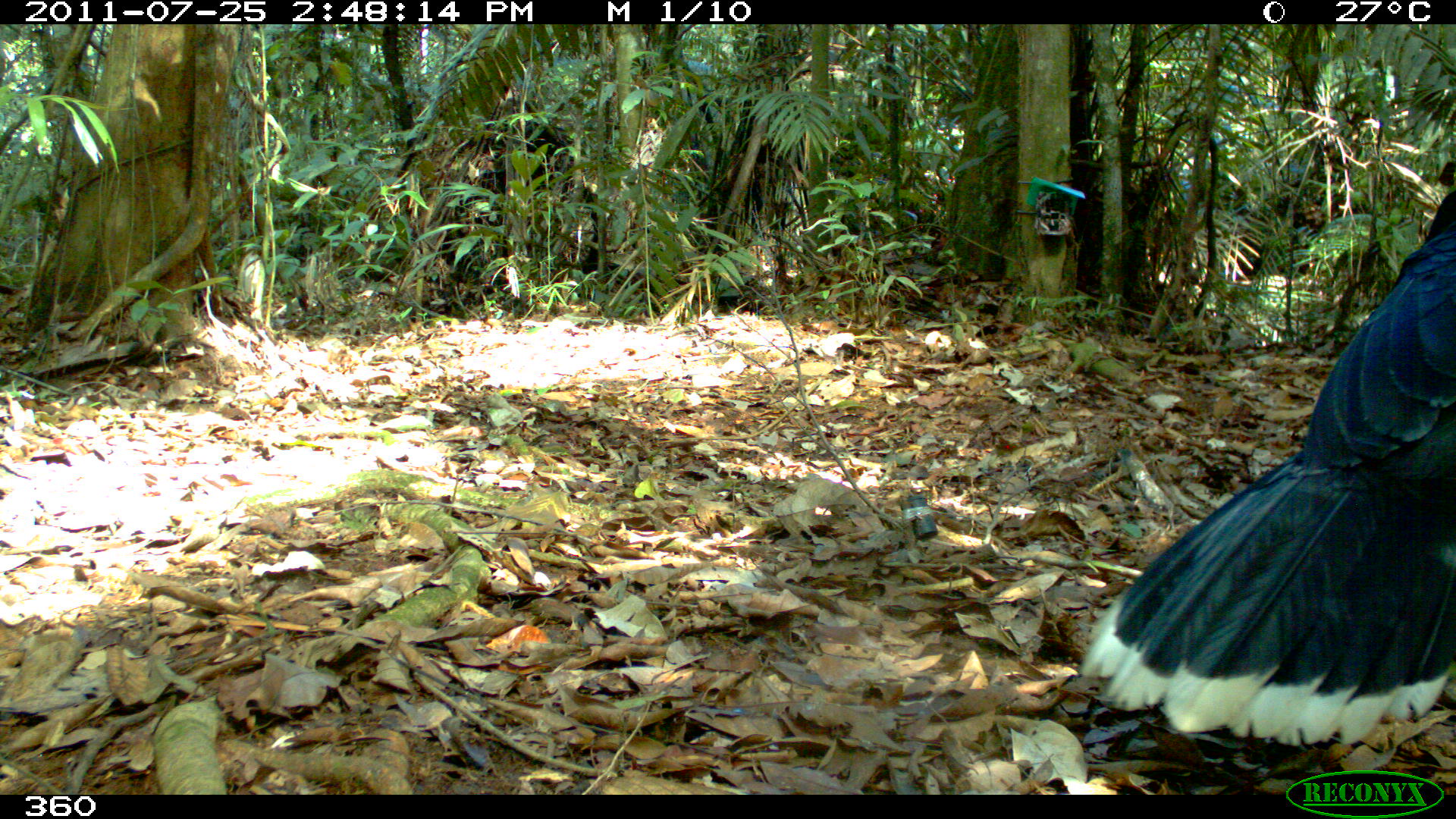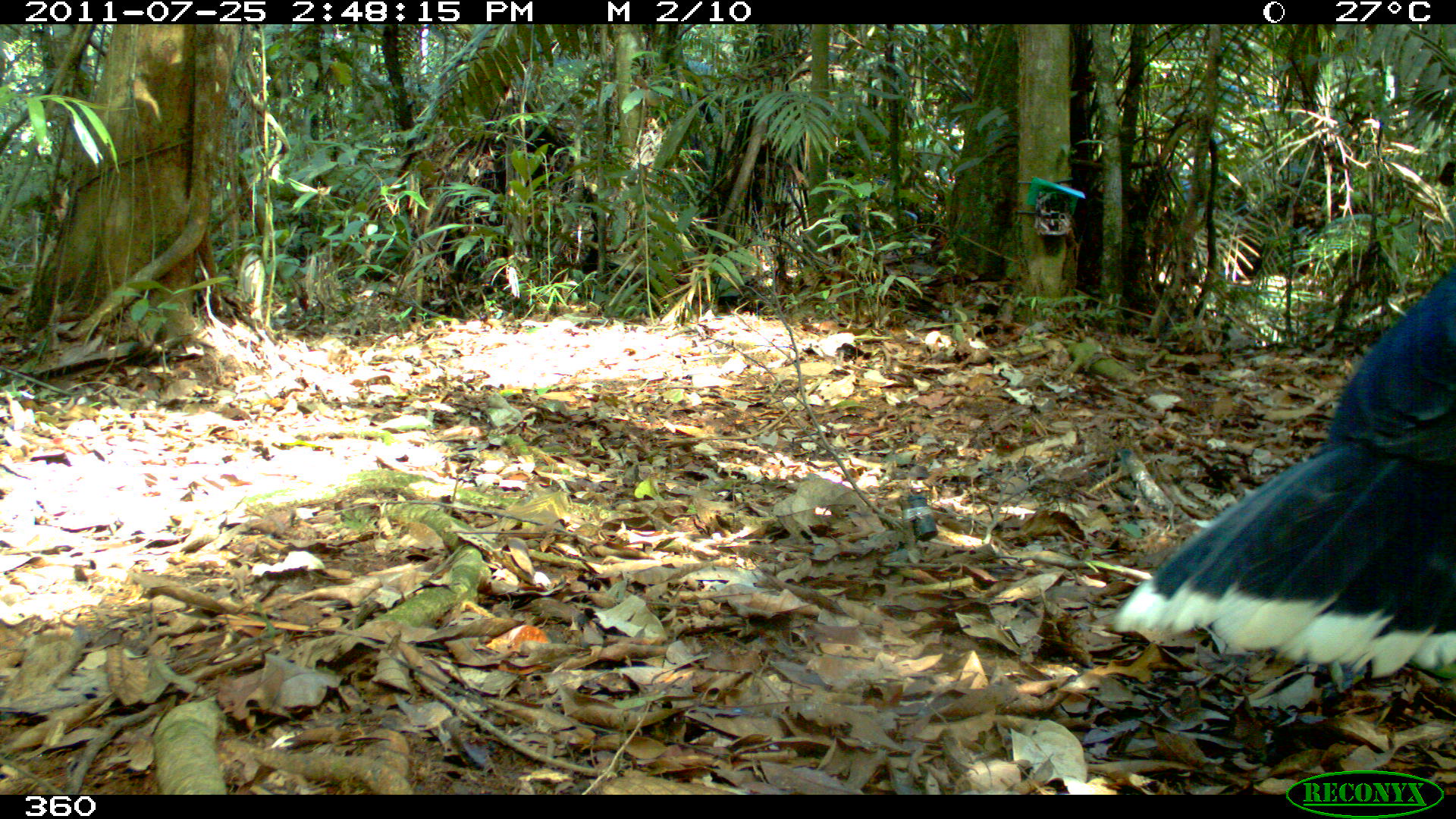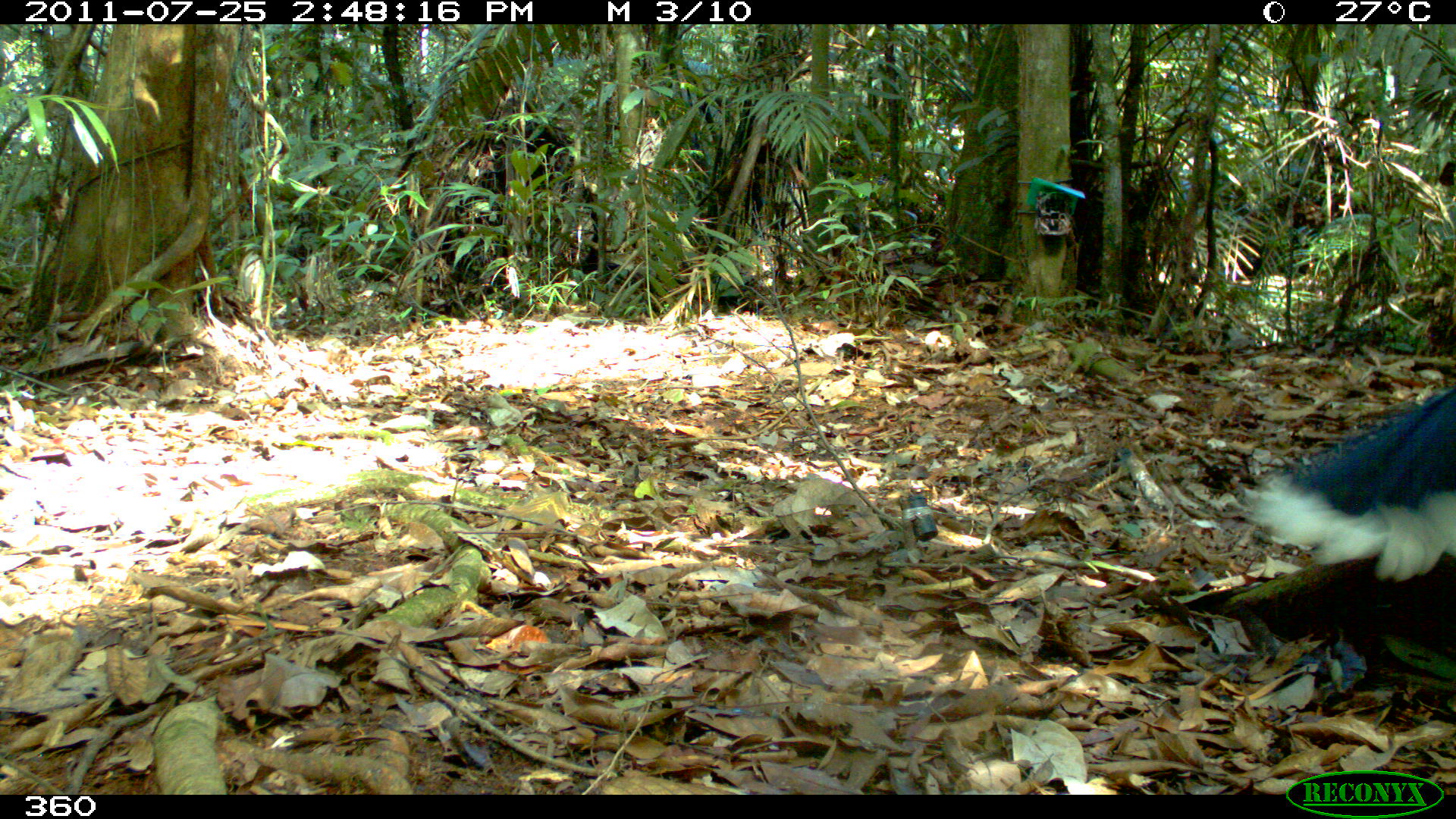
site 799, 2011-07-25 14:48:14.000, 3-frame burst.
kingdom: Animalia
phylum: Chordata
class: Aves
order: Galliformes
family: Cracidae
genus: Mitu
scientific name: Mitu tuberosum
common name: razor-billed curassow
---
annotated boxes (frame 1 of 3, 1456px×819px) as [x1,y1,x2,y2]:
mitu tuberosum: [1082,169,1456,743]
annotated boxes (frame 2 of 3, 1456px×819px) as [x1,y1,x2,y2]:
mitu tuberosum: [1108,249,1456,679]